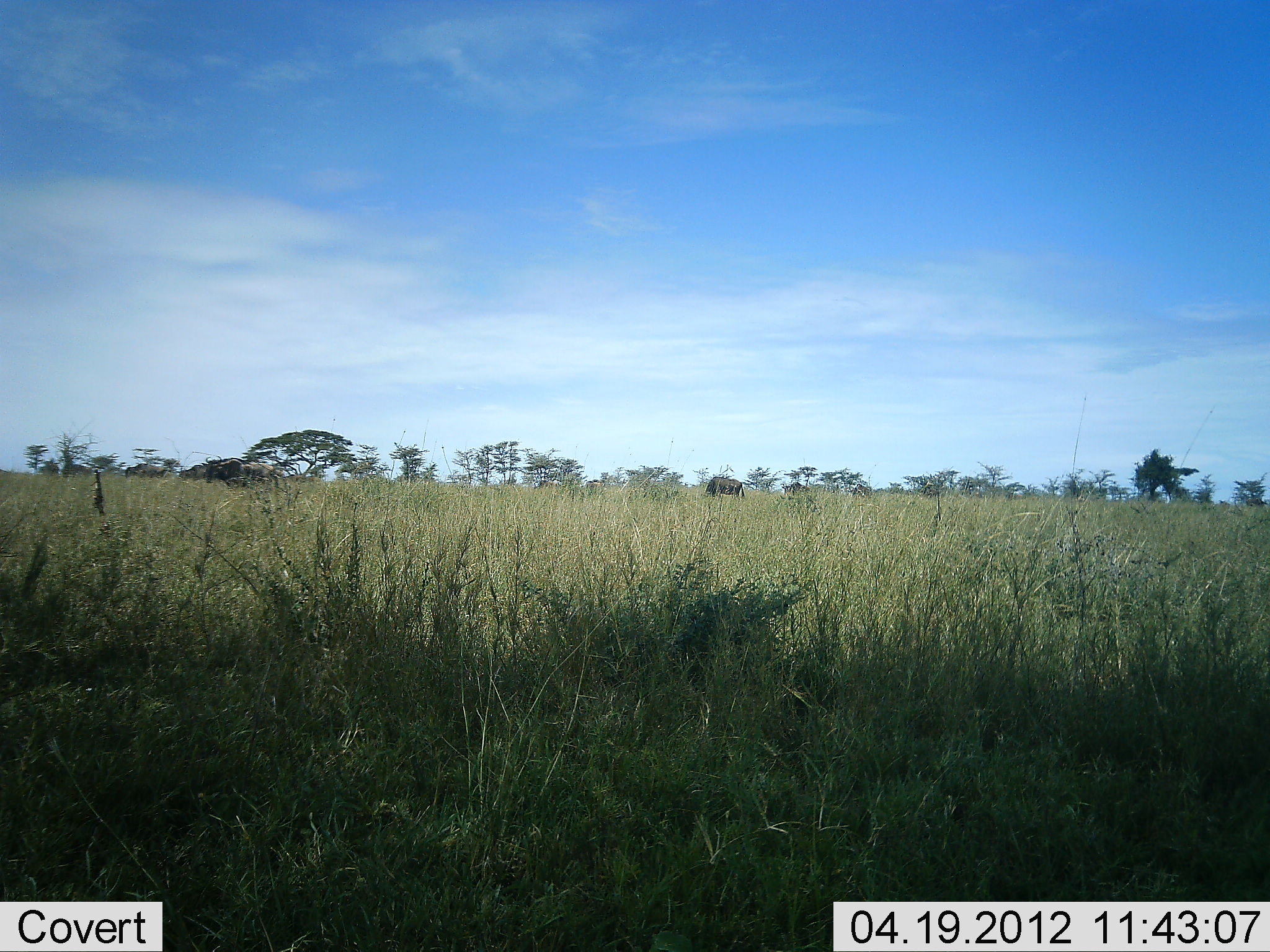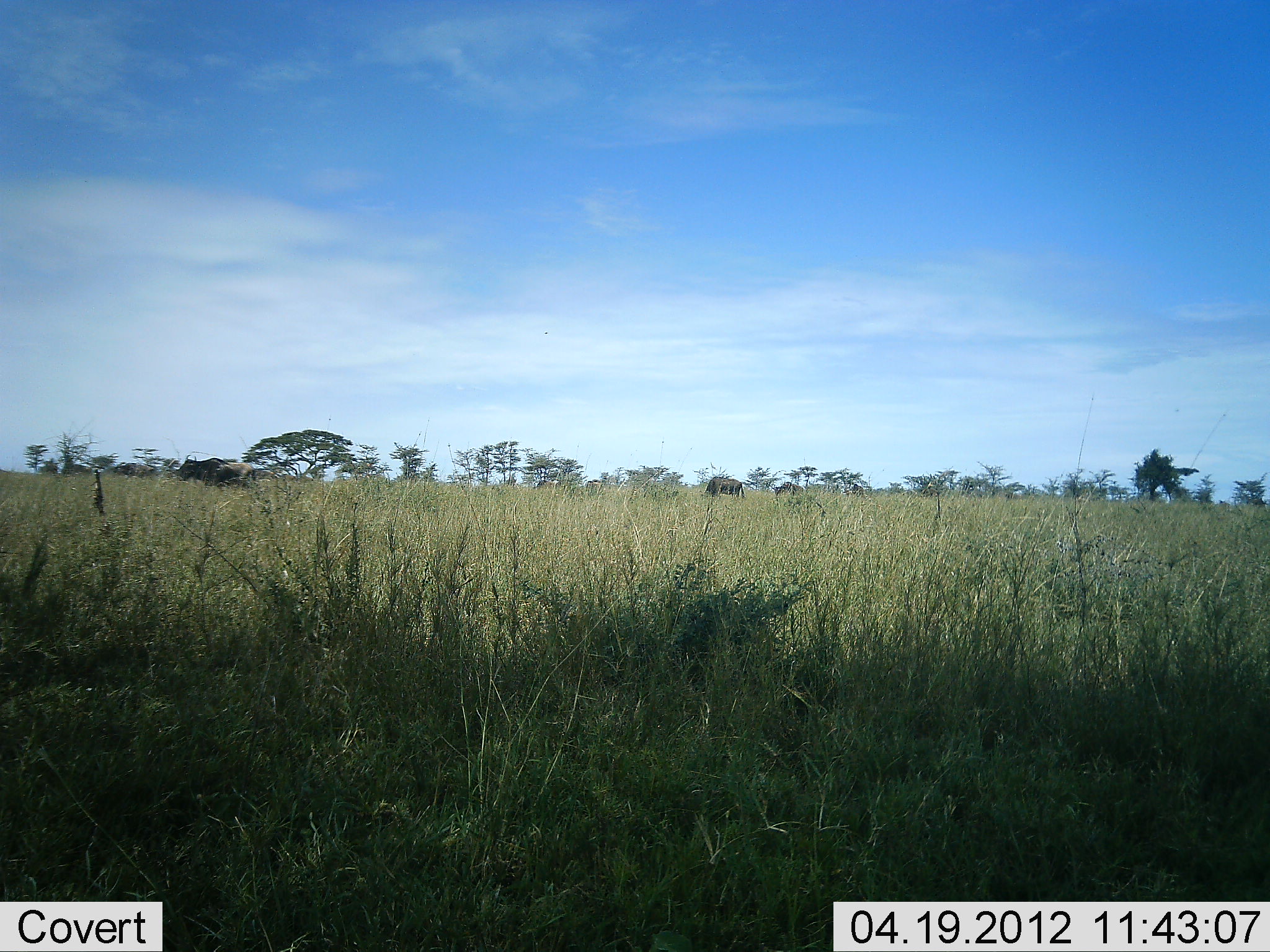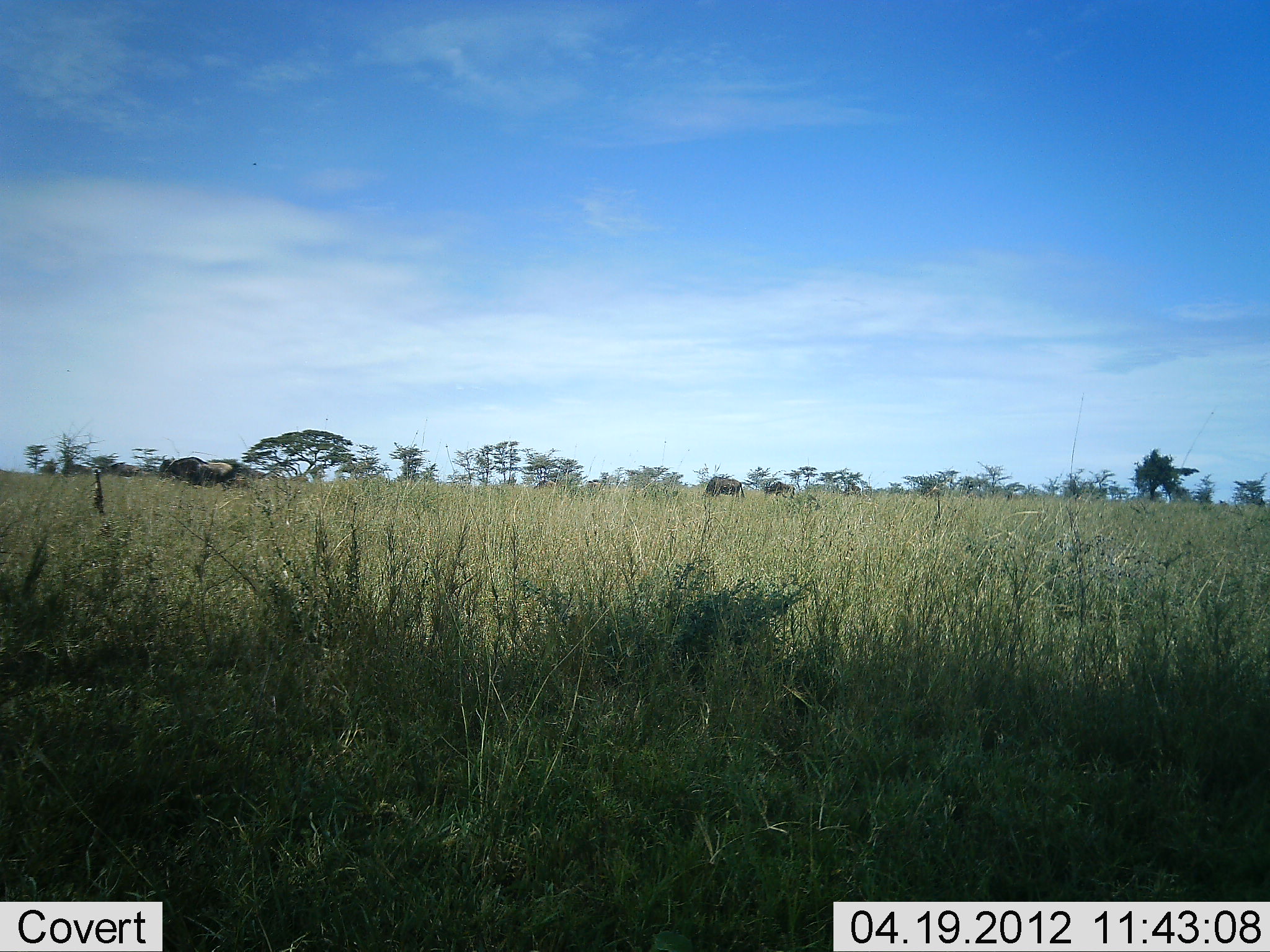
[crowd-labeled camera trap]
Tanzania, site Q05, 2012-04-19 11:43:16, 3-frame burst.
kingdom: Animalia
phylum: Chordata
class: Mammalia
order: Artiodactyla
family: Bovidae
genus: Connochaetes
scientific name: Connochaetes taurinus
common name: blue wildebeest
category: wildebeest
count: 5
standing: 16%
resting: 0%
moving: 96%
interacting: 0%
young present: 4%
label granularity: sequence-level